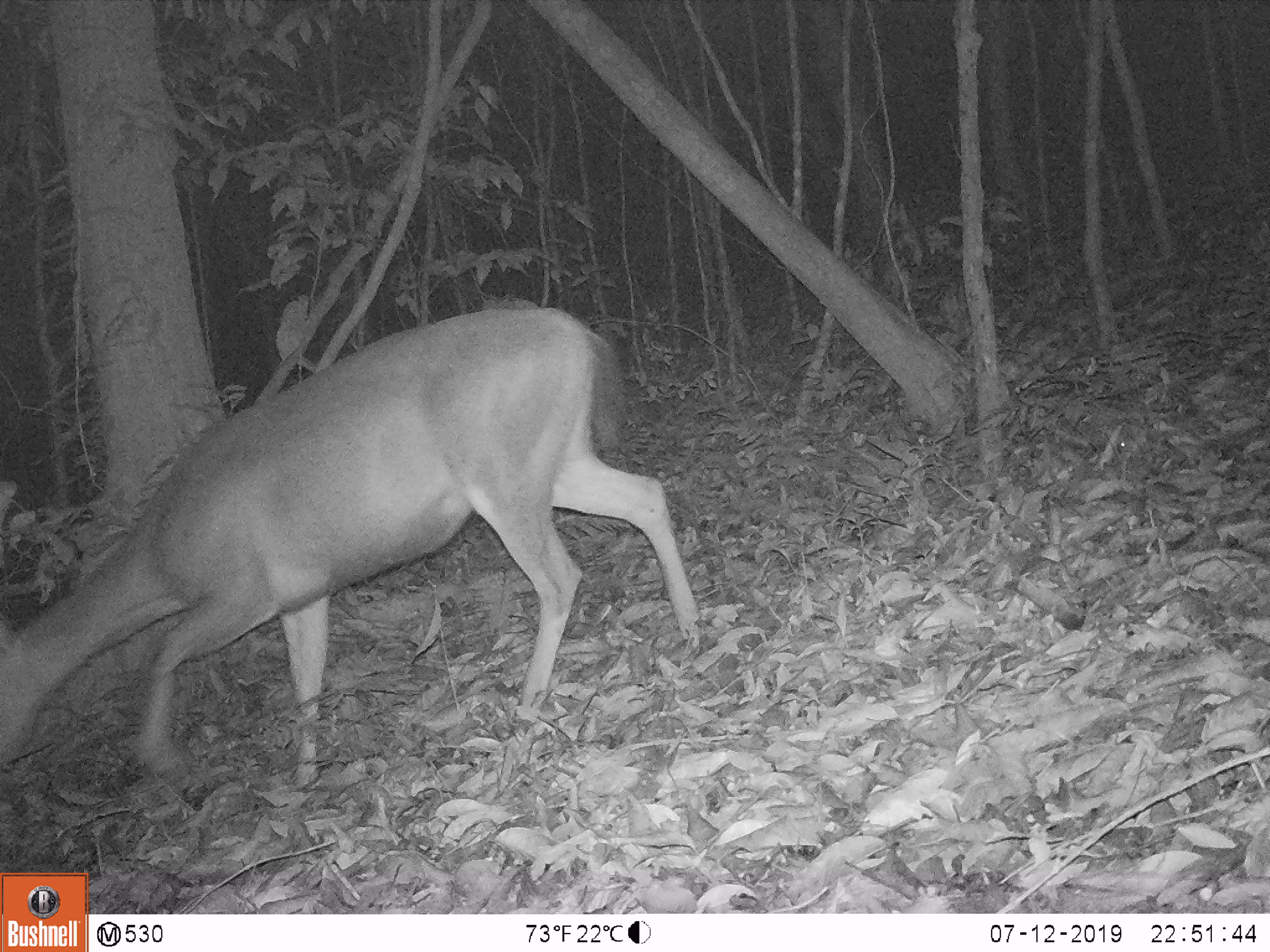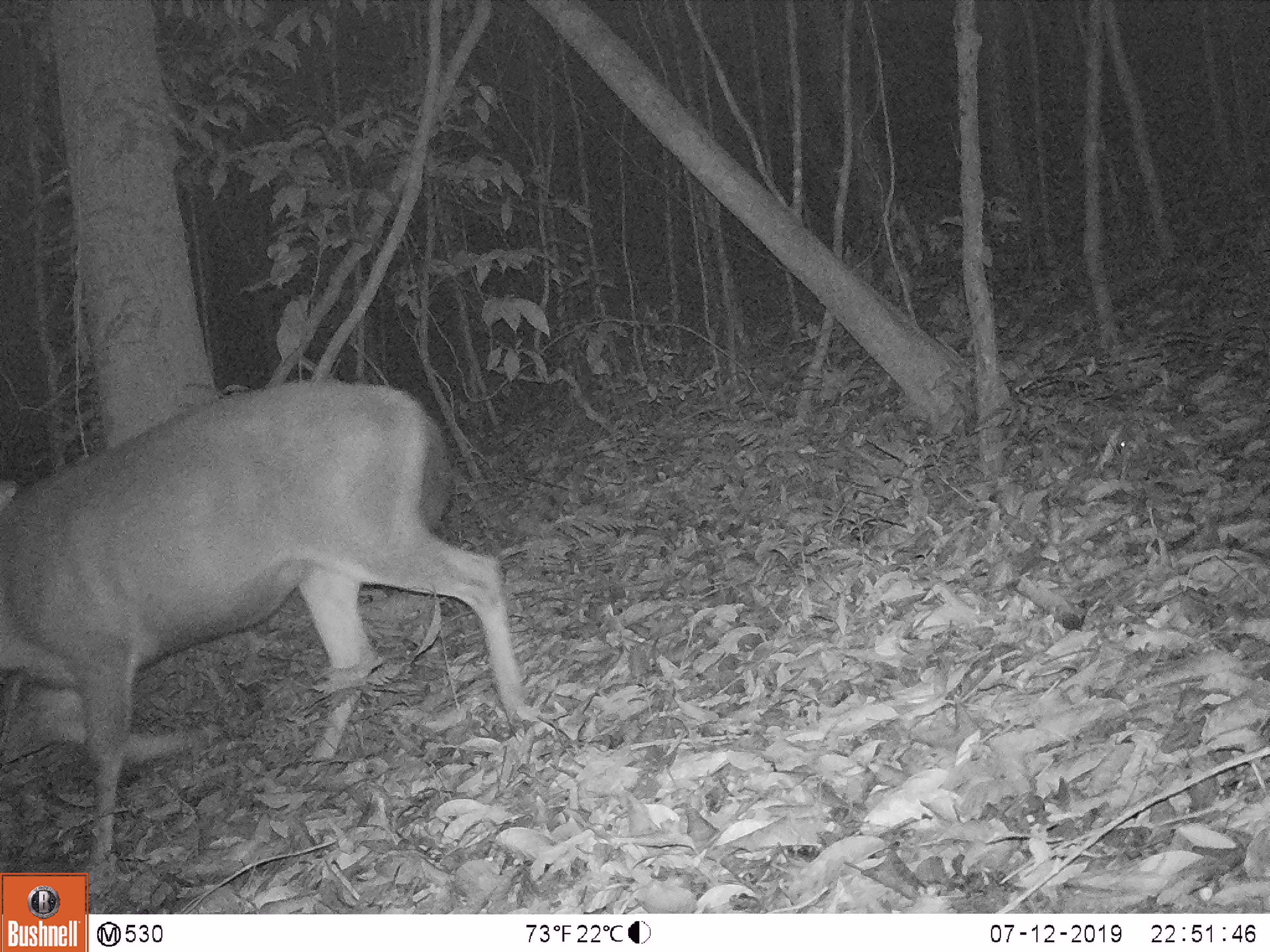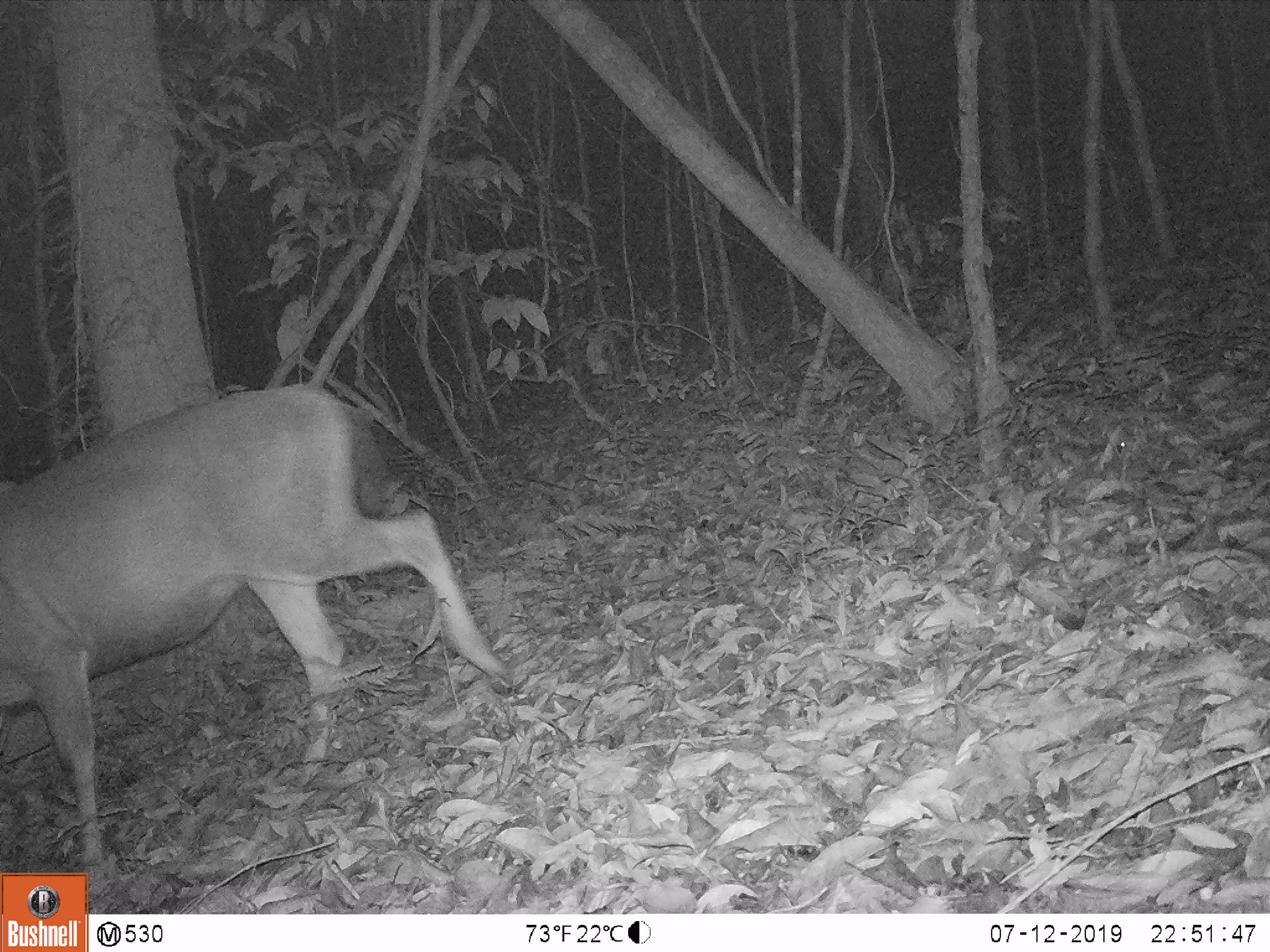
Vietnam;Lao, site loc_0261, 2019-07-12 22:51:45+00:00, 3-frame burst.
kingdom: Animalia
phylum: Chordata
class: Mammalia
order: Artiodactyla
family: Cervidae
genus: Rusa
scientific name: Rusa unicolor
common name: sambar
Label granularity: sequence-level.